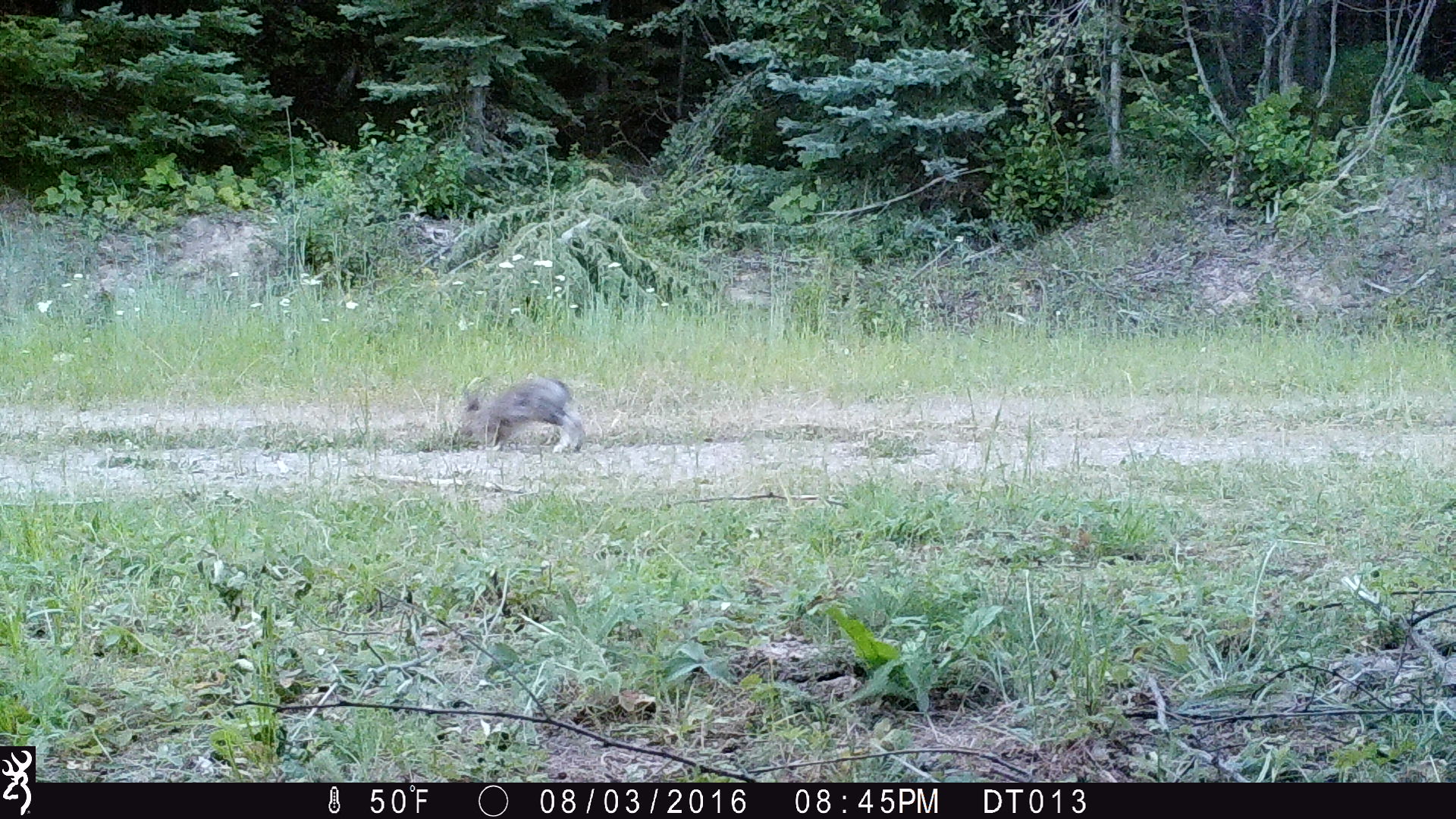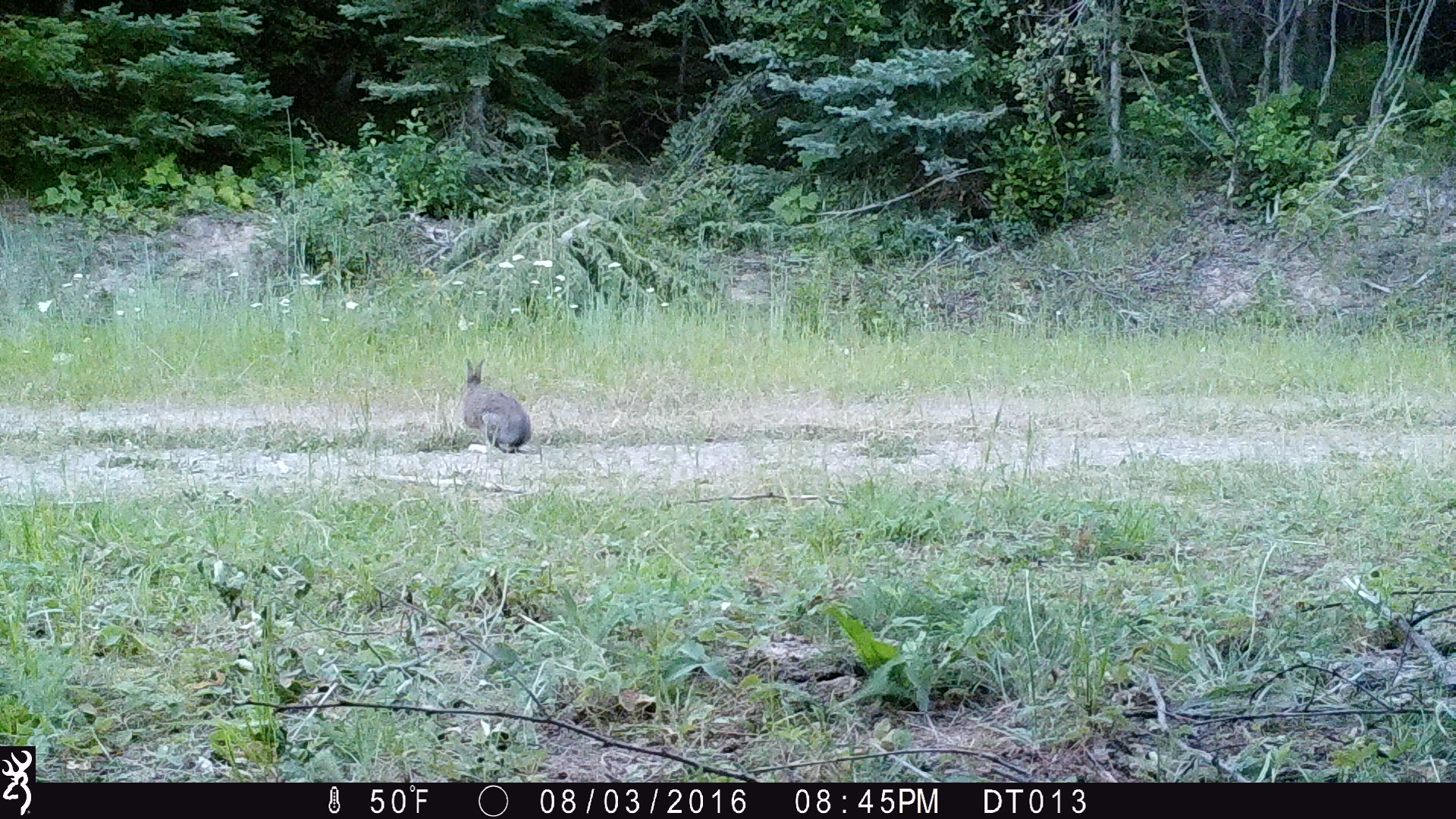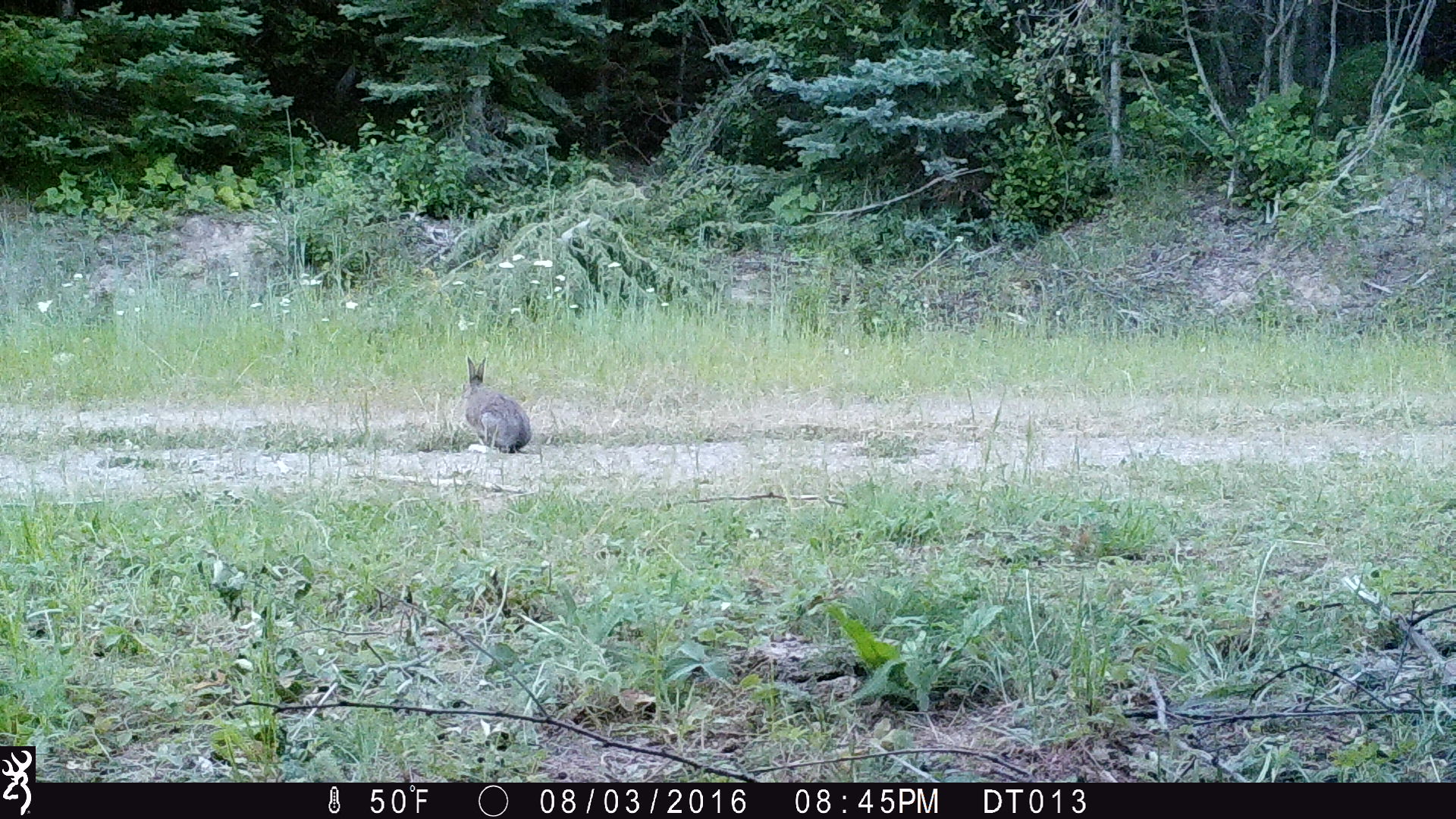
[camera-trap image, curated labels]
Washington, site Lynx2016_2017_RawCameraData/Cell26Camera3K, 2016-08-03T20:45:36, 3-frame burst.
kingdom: Animalia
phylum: Chordata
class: Mammalia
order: Lagomorpha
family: Leporidae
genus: Lepus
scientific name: Lepus americanus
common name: snowshoe hare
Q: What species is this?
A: Lepus americanus (snowshoe hare).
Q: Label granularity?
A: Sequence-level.